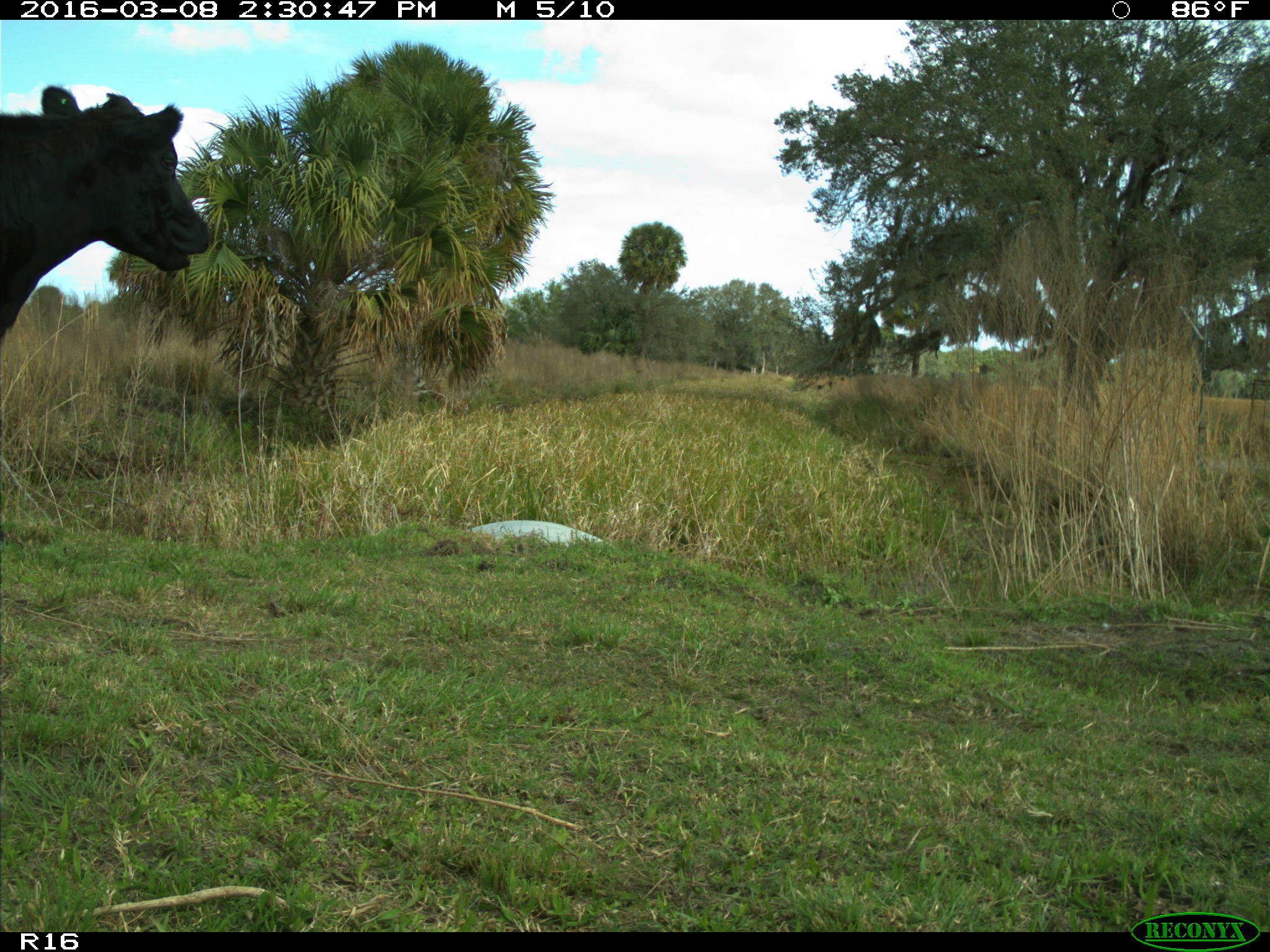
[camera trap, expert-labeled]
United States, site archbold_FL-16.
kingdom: Animalia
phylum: Chordata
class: Mammalia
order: Artiodactyla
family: Bovidae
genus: Bos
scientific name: Bos taurus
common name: domestic cow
Bos taurus (domestic cow).